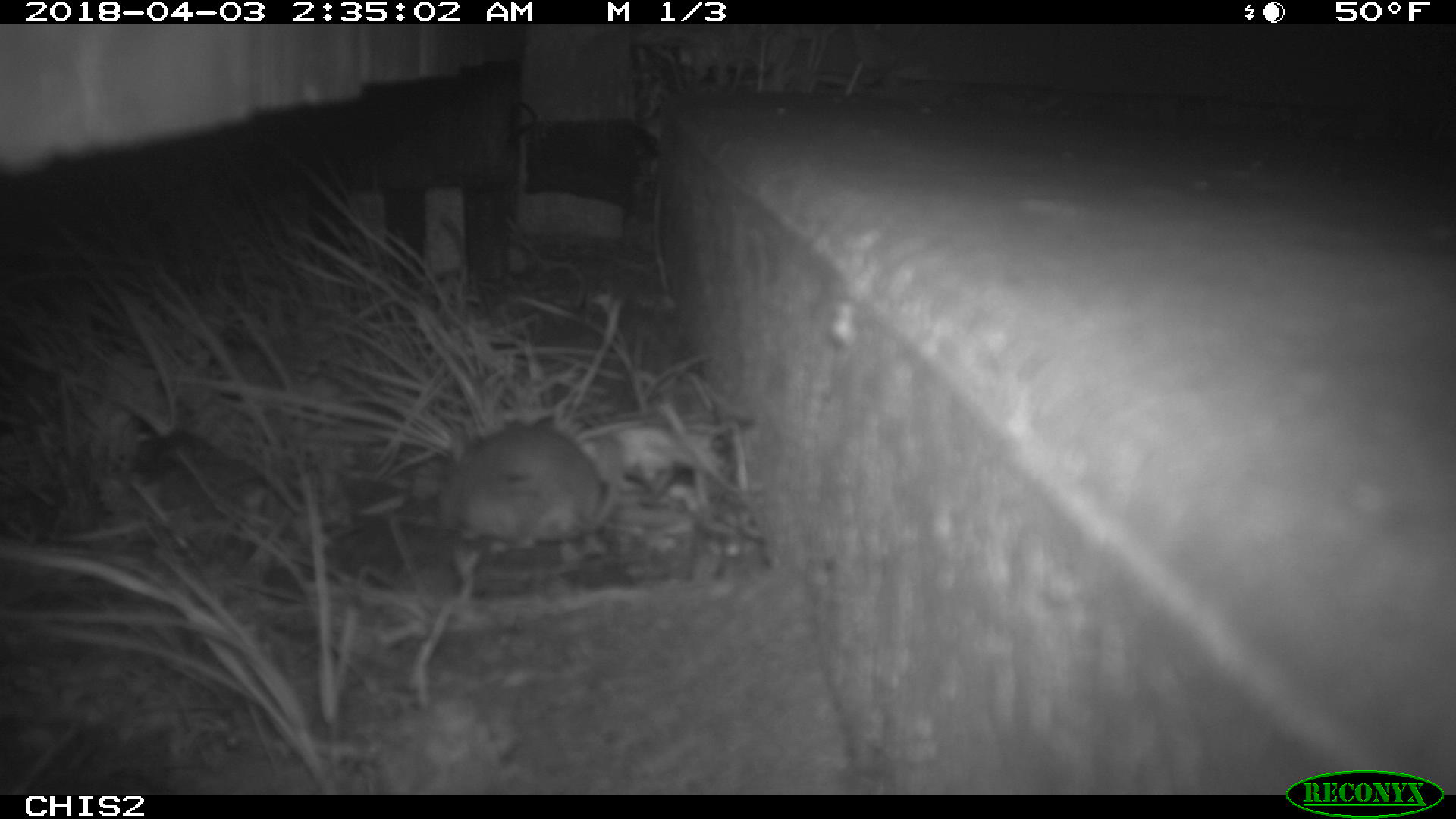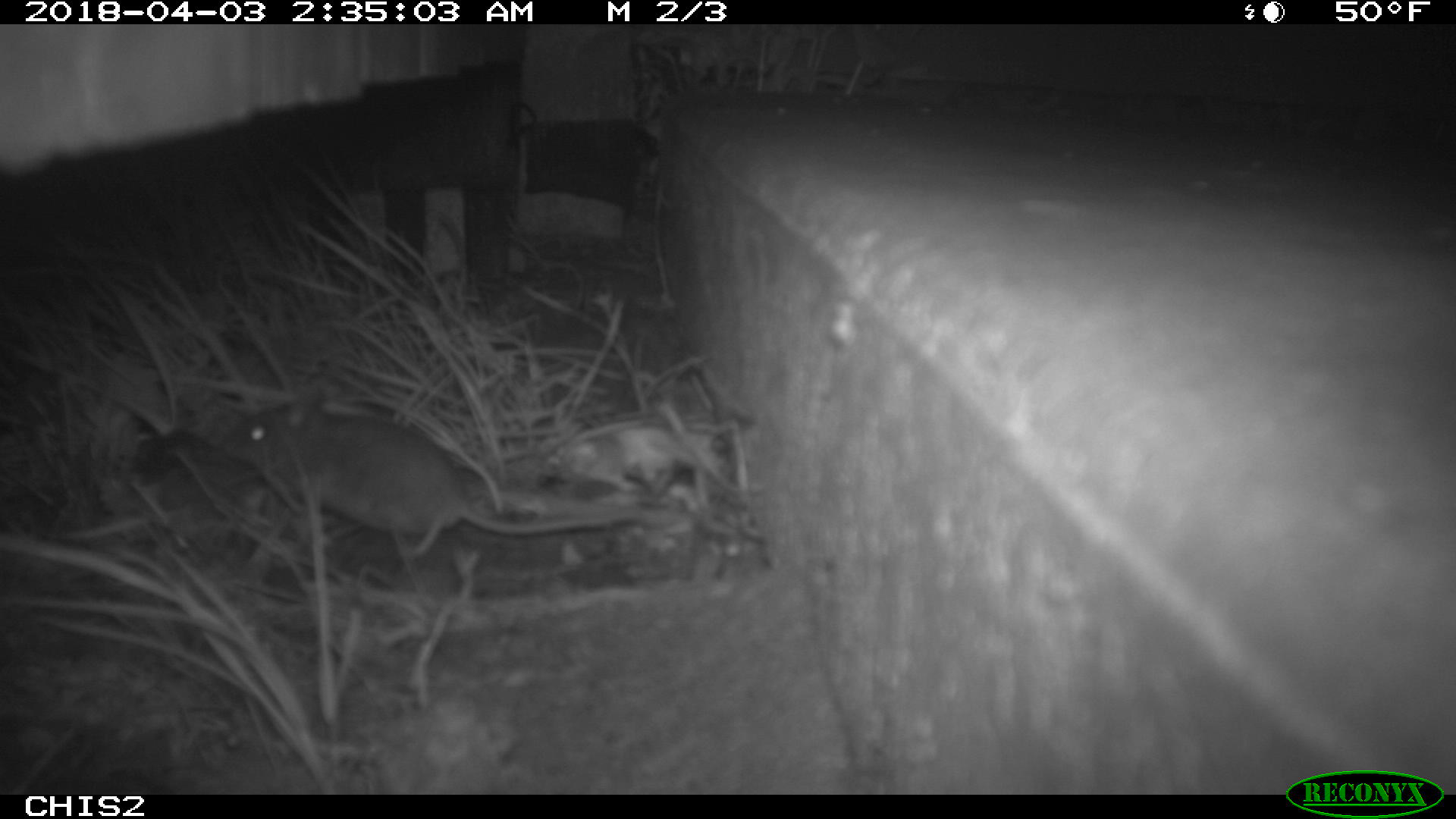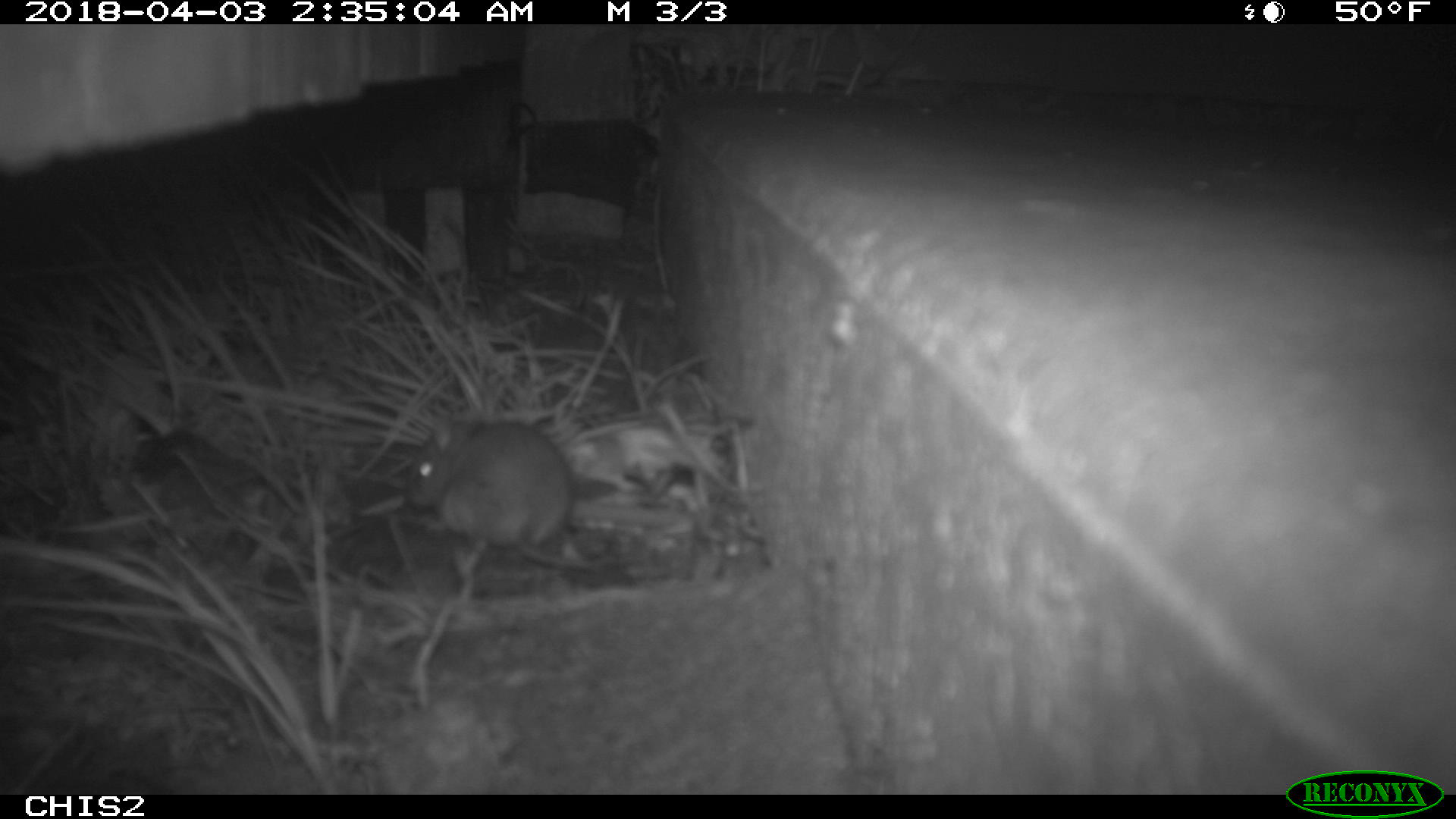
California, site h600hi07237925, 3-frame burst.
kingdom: Animalia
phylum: Chordata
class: Mammalia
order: Rodentia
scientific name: Rodentia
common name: rodent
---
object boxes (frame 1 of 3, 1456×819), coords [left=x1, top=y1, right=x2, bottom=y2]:
rodent: [left=437, top=415, right=620, bottom=554]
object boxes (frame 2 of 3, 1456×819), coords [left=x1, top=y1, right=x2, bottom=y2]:
rodent: [left=218, top=388, right=642, bottom=559]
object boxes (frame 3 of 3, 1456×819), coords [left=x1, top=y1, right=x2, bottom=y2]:
rodent: [left=403, top=423, right=629, bottom=572]